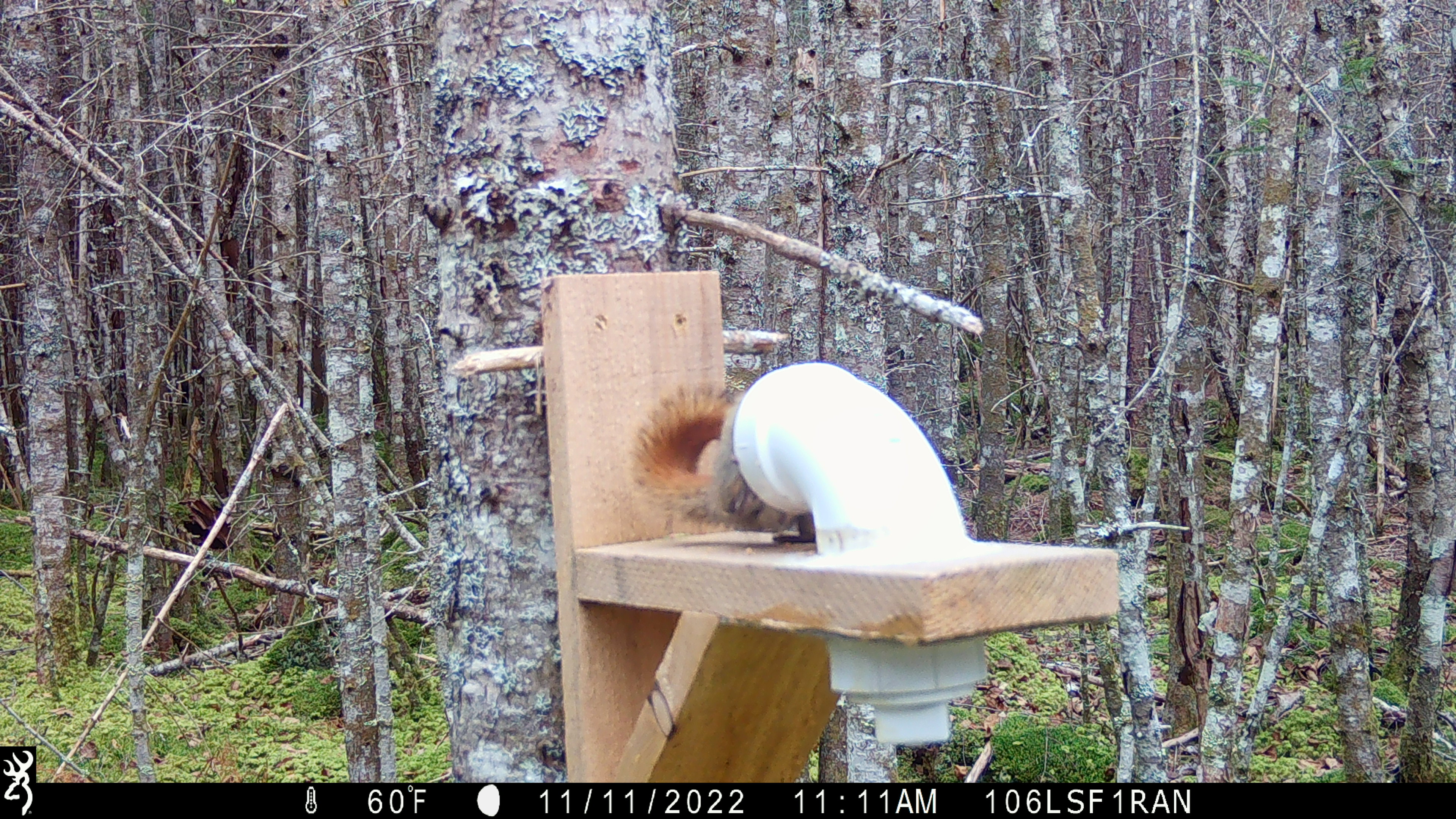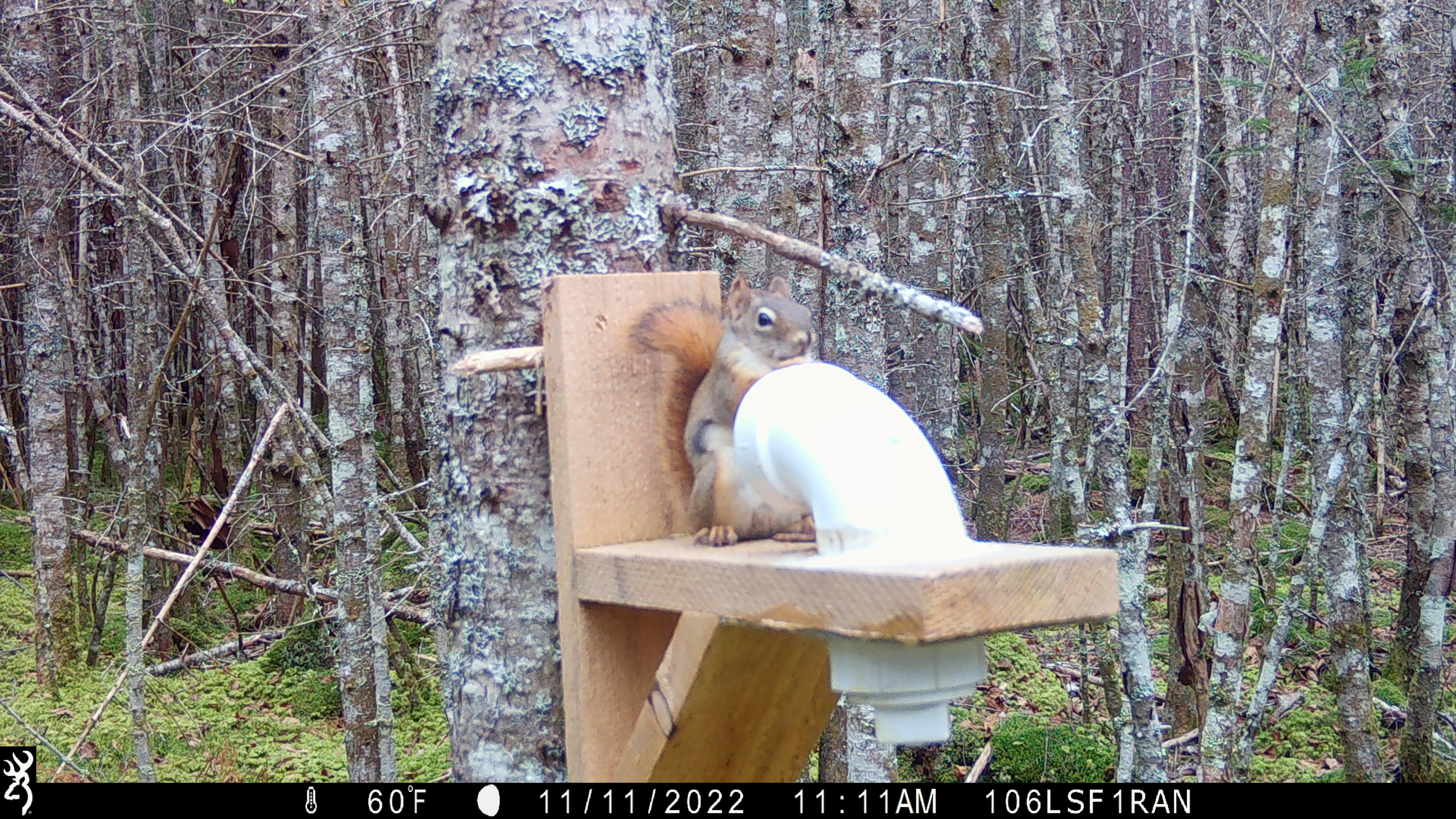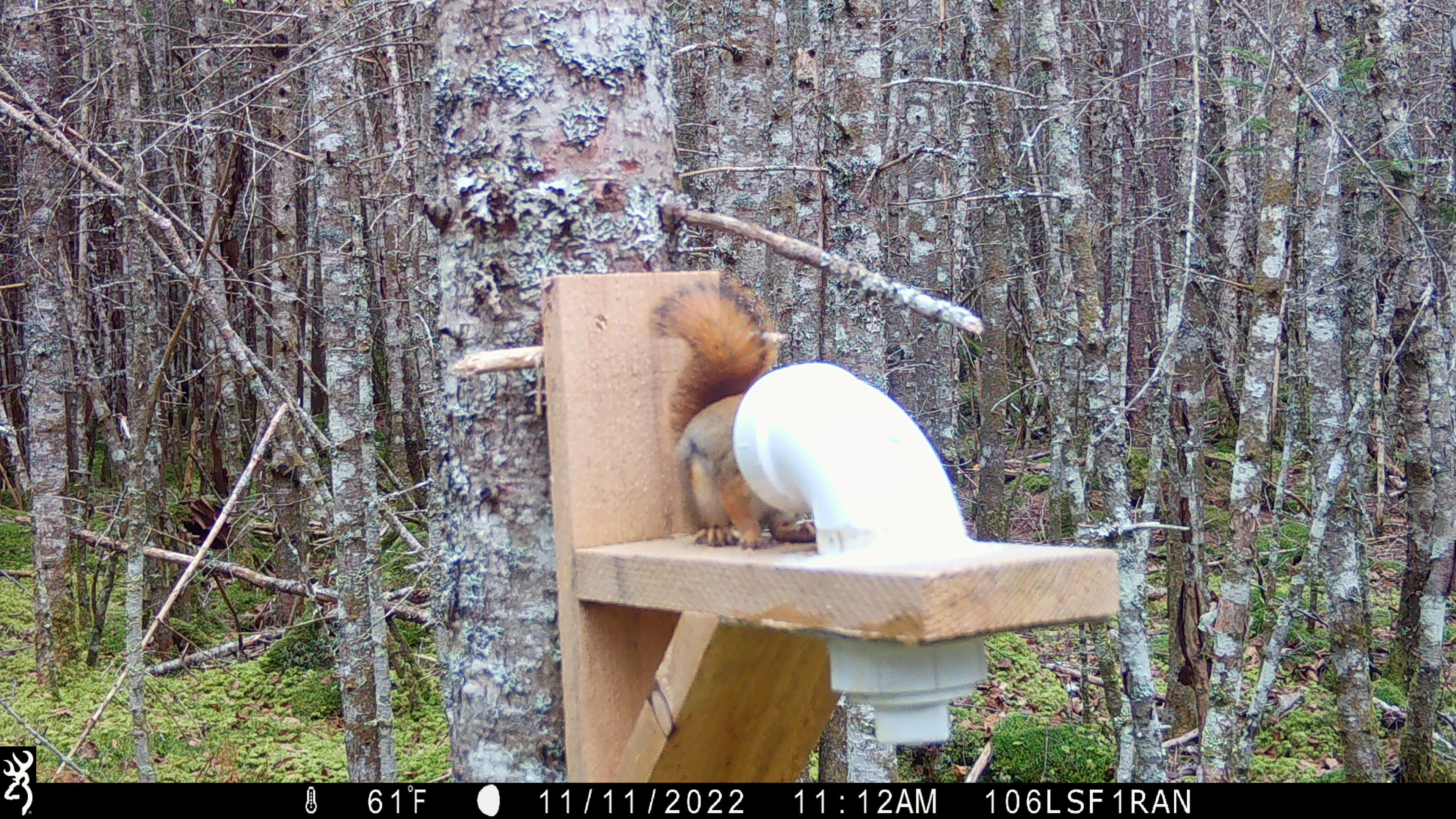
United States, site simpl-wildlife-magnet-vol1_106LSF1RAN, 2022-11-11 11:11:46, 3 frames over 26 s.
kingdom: Animalia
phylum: Chordata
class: Mammalia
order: Rodentia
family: Sciuridae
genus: Tamiasciurus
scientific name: Tamiasciurus hudsonicus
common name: red squirrel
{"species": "red squirrel (Tamiasciurus hudsonicus)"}